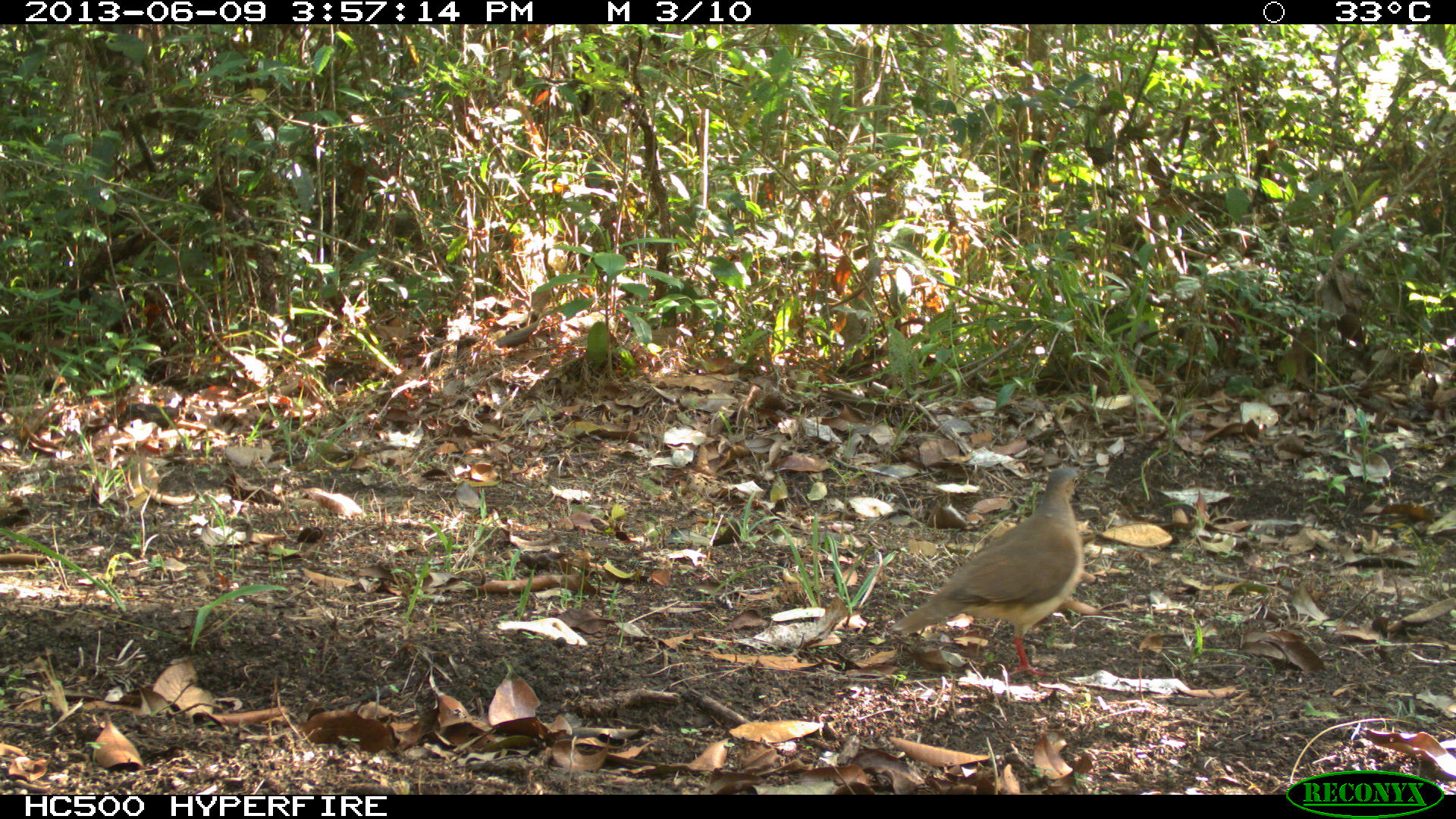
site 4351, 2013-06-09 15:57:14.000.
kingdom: Animalia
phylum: Chordata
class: Aves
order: Columbiformes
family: Columbidae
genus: Leptotila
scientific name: Leptotila plumbeiceps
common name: gray-headed dove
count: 1